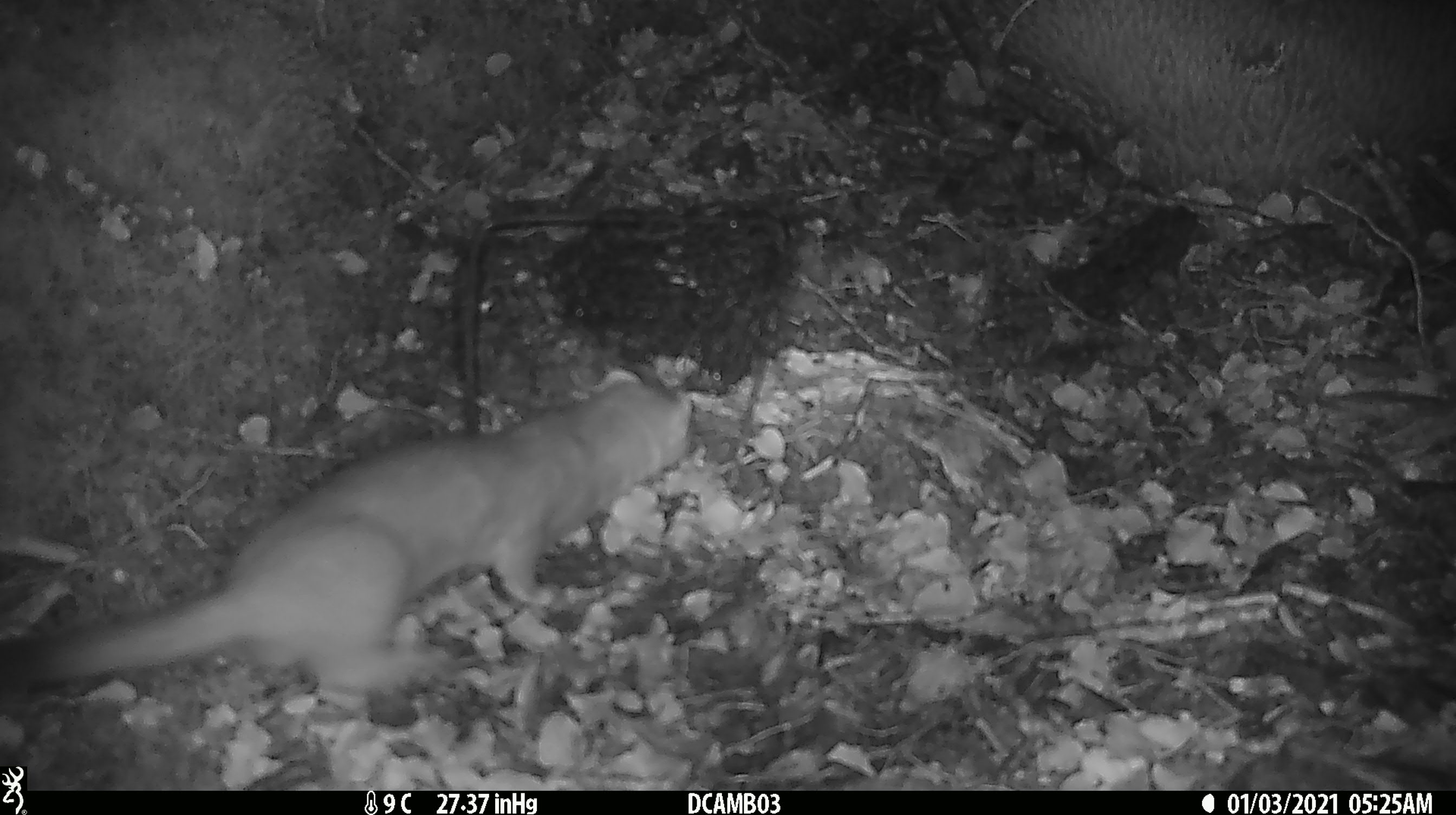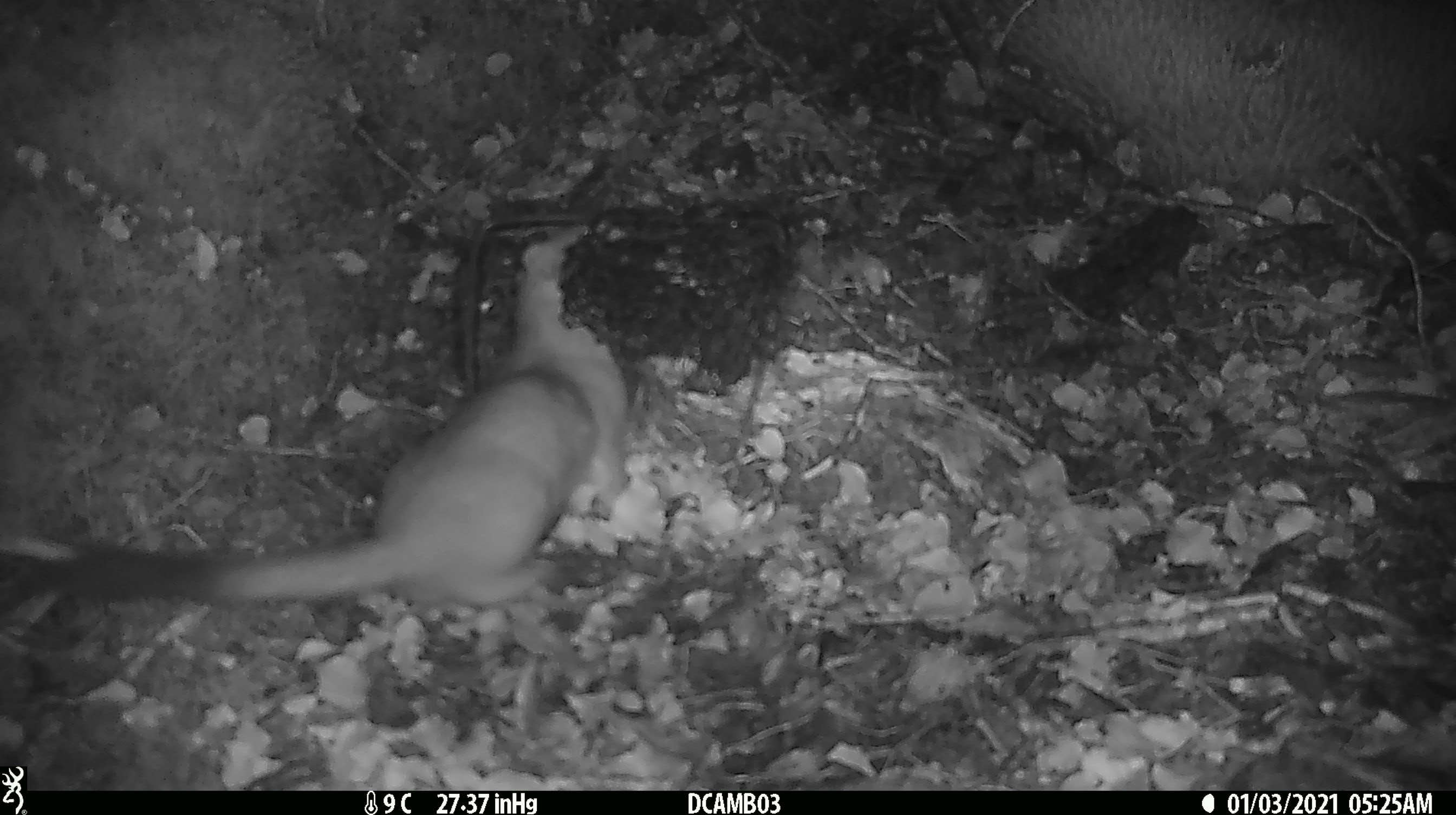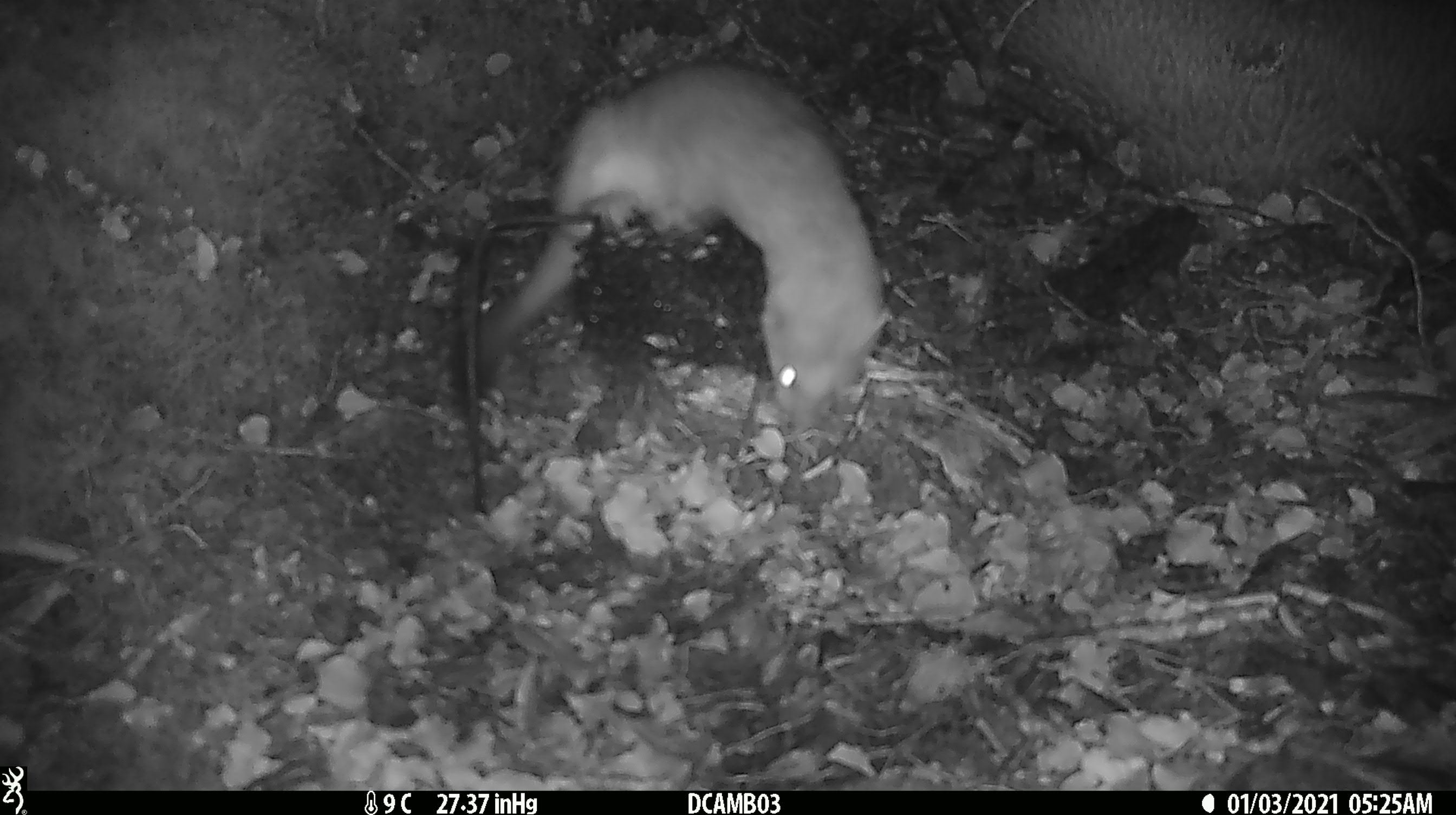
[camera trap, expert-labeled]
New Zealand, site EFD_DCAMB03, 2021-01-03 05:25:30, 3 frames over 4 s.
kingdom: Animalia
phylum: Chordata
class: Mammalia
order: Carnivora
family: Mustelidae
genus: Mustela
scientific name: Mustela erminea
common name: stoat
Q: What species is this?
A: Stoat (Mustela erminea).